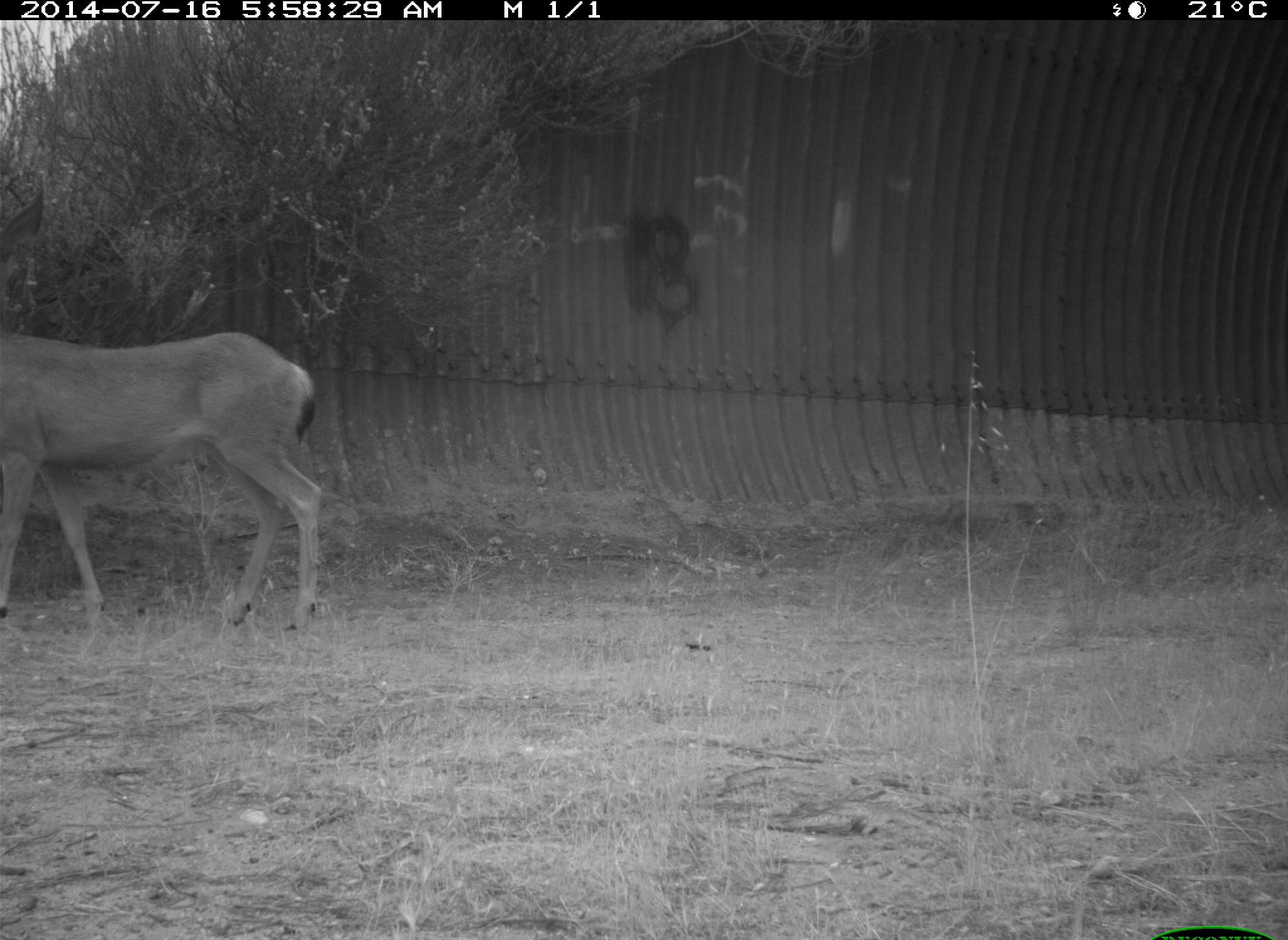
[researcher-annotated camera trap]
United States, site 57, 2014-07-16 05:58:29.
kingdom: Animalia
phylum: Chordata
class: Mammalia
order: Artiodactyla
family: Cervidae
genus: Odocoileus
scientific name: Odocoileus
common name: deer